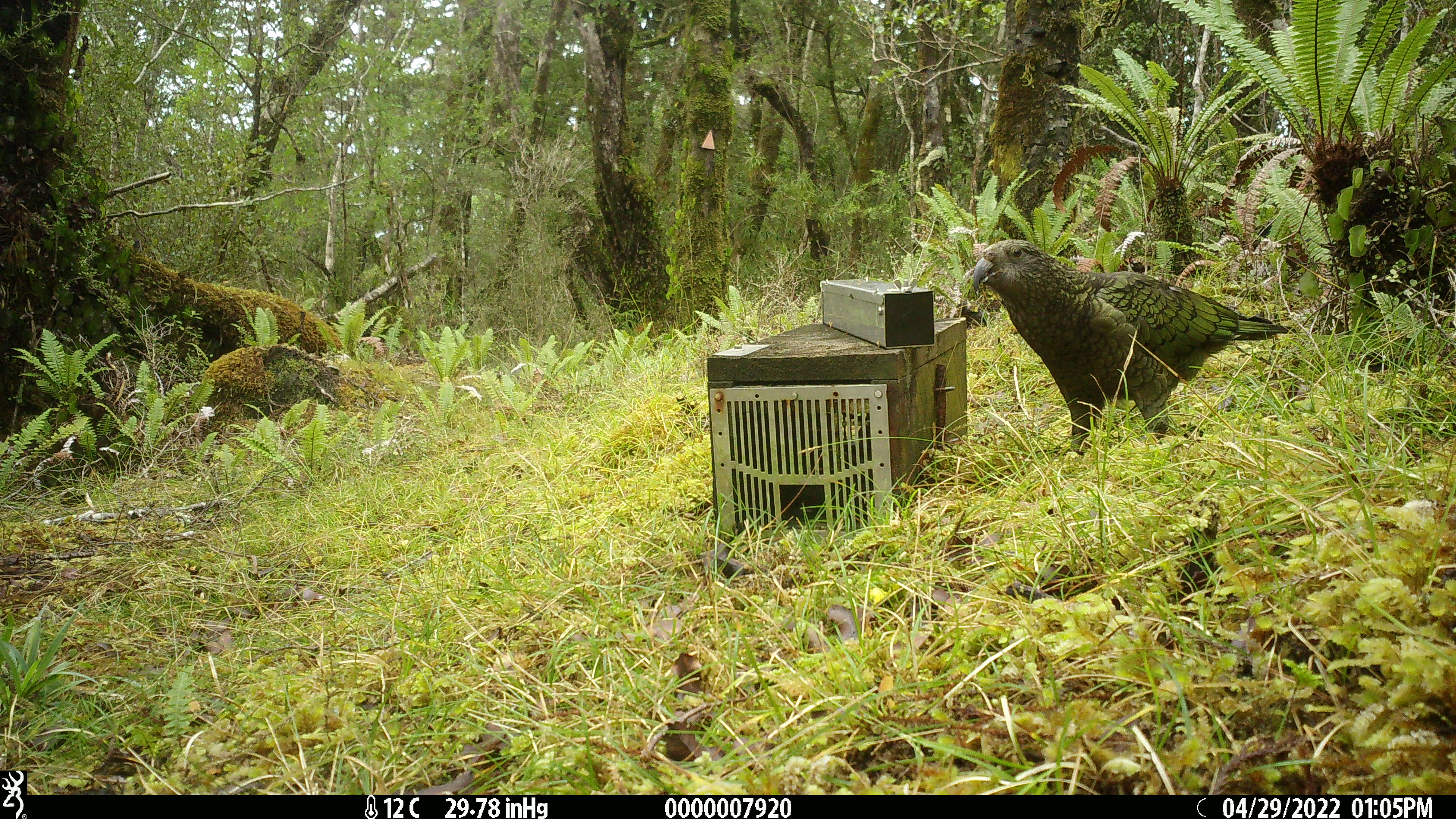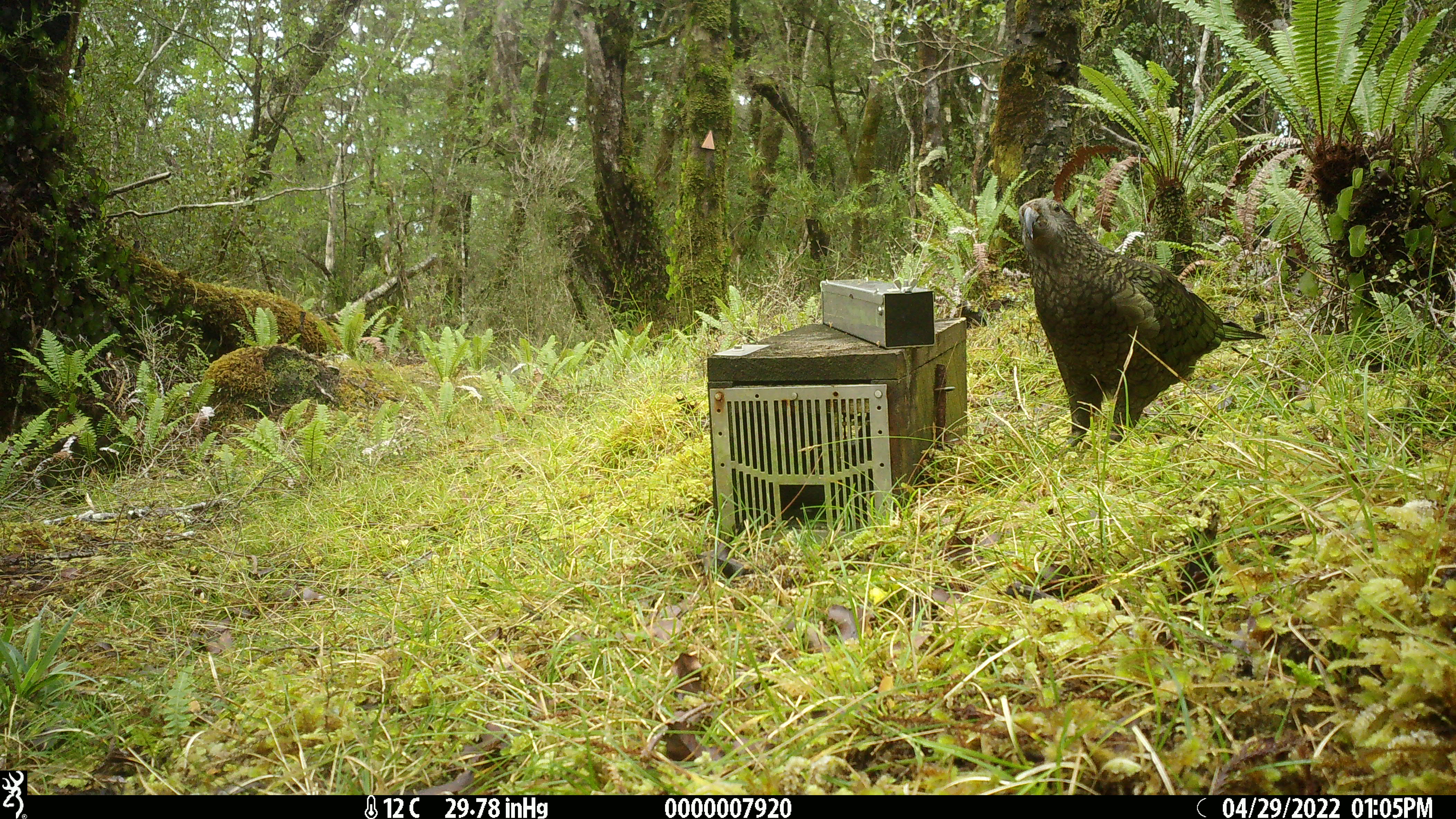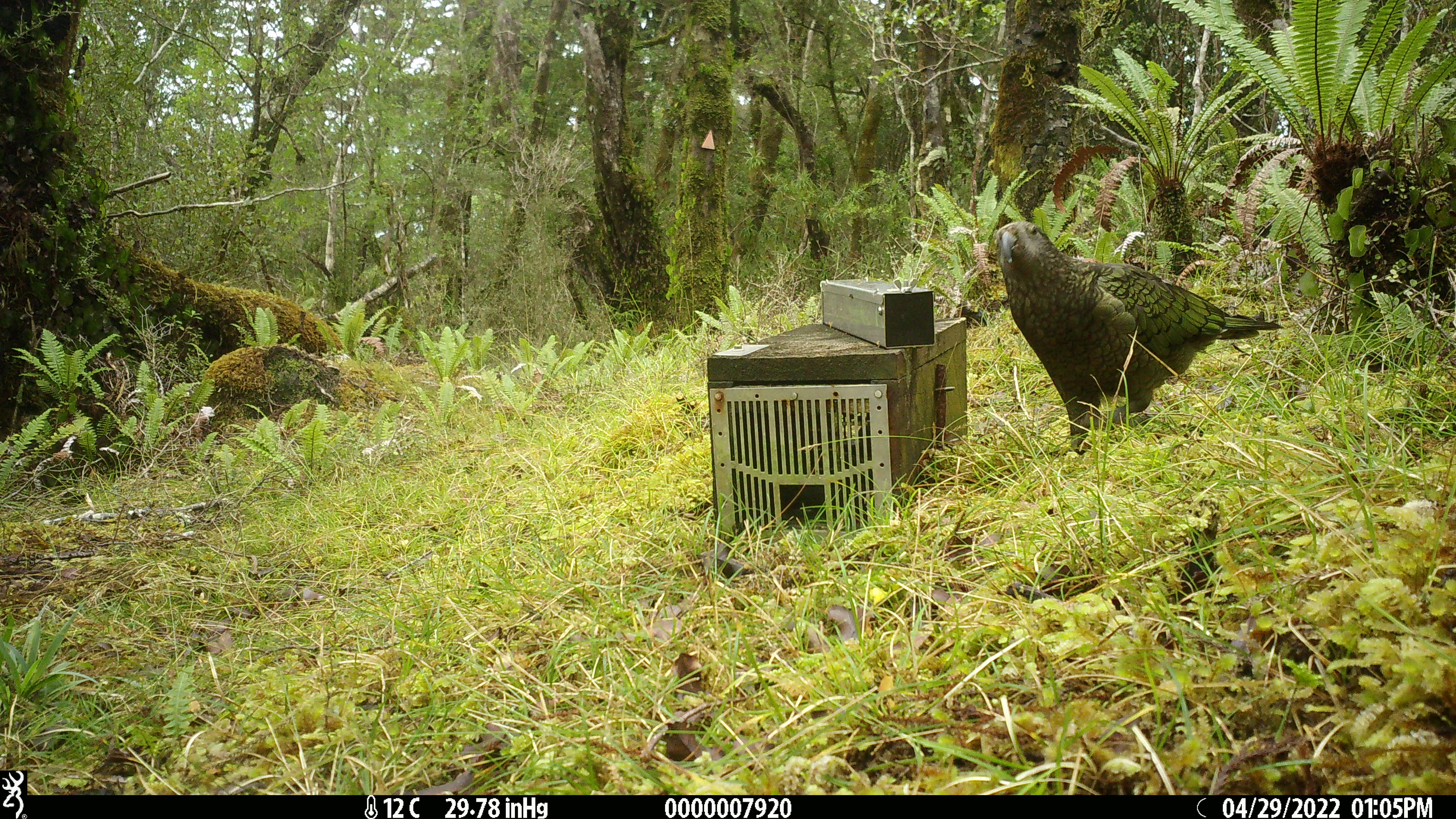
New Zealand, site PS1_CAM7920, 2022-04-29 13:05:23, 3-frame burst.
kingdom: Animalia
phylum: Chordata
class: Aves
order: Psittaciformes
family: Strigopidae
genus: Nestor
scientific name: Nestor notabilis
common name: kea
Kea (Nestor notabilis).